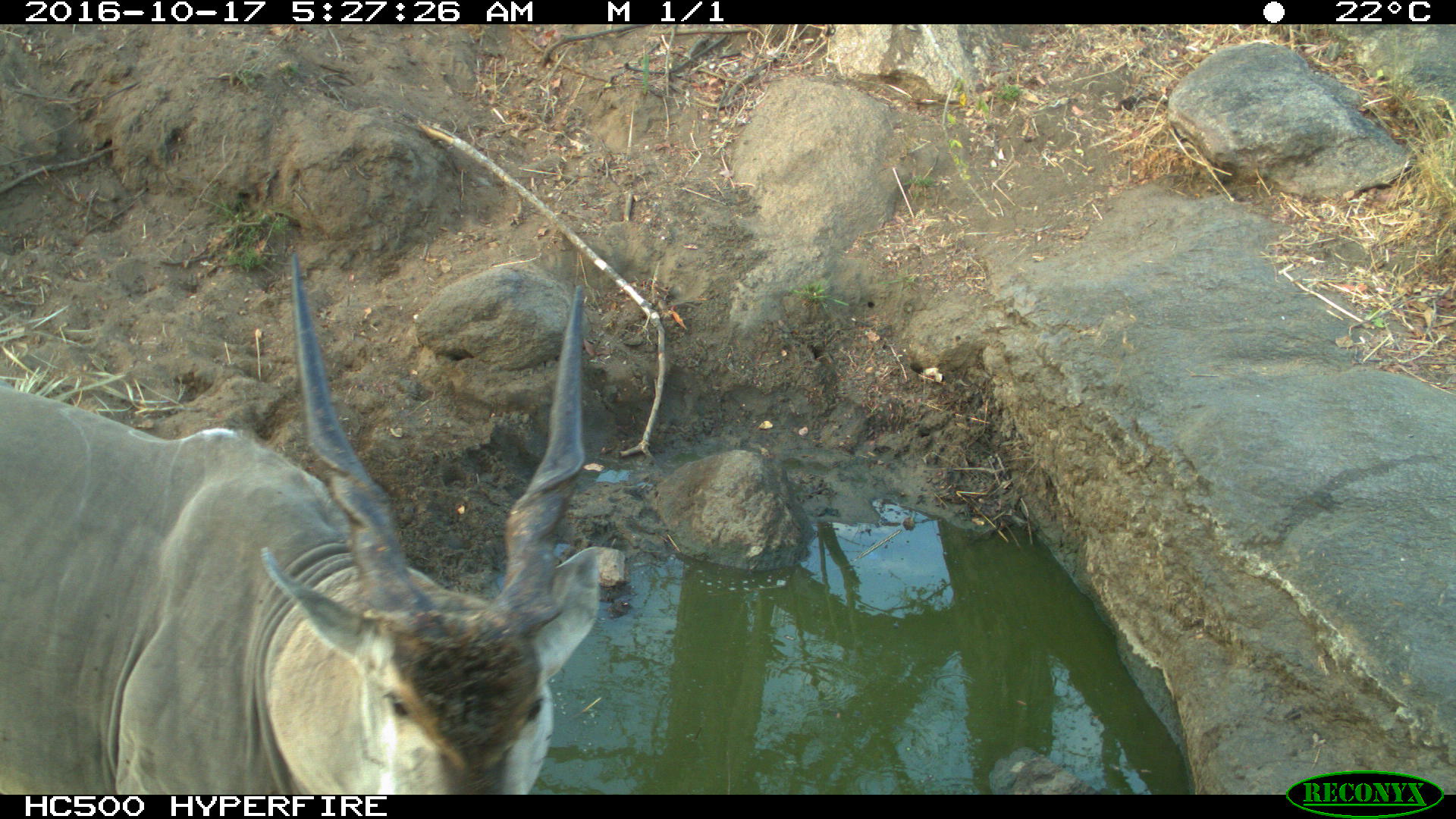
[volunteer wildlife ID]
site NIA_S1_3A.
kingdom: Animalia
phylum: Chordata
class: Mammalia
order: Artiodactyla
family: Bovidae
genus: Tragelaphus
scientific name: Tragelaphus oryx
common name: eland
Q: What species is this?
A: Eland (Tragelaphus oryx).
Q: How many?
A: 1.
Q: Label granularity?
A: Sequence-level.